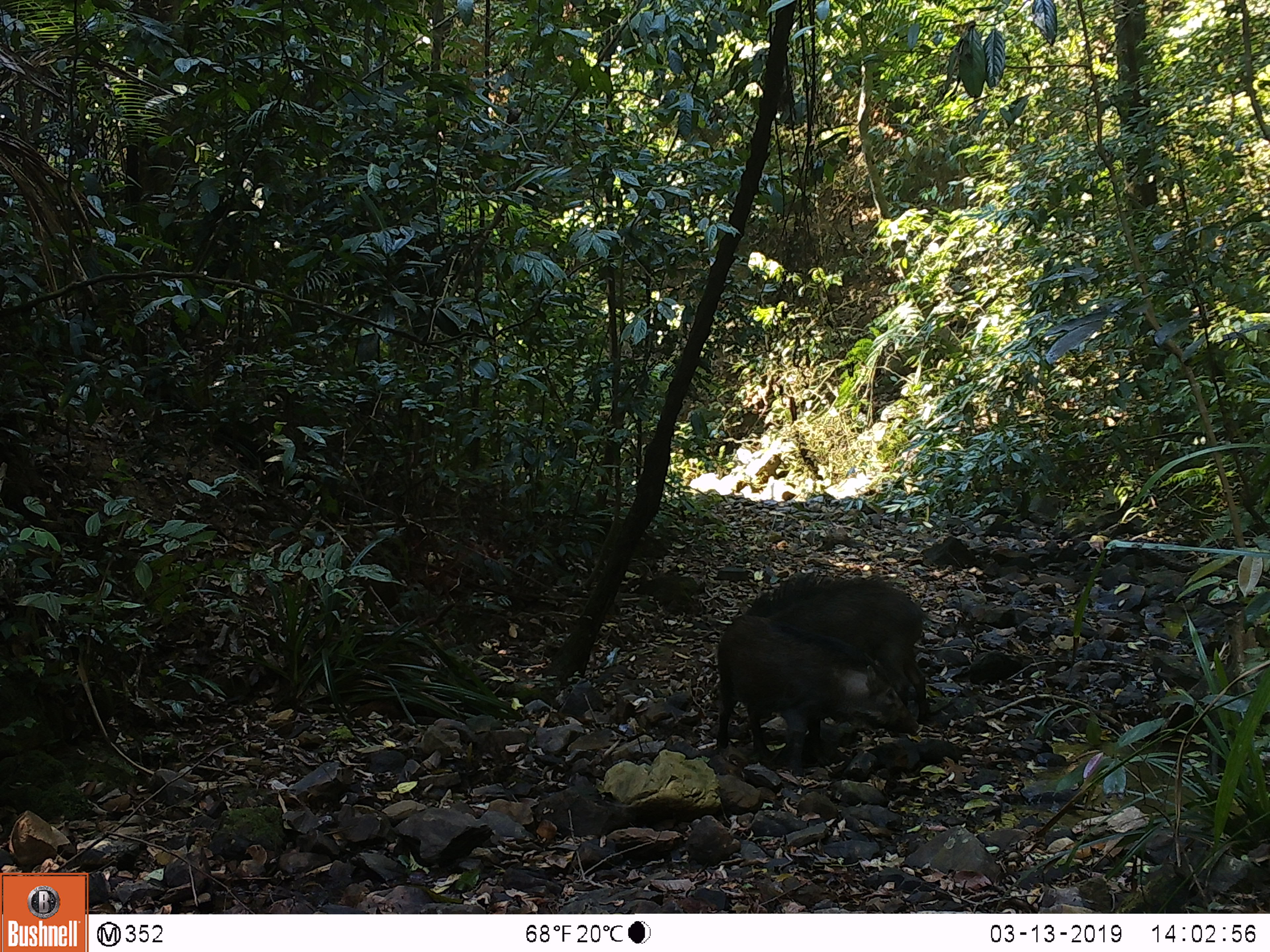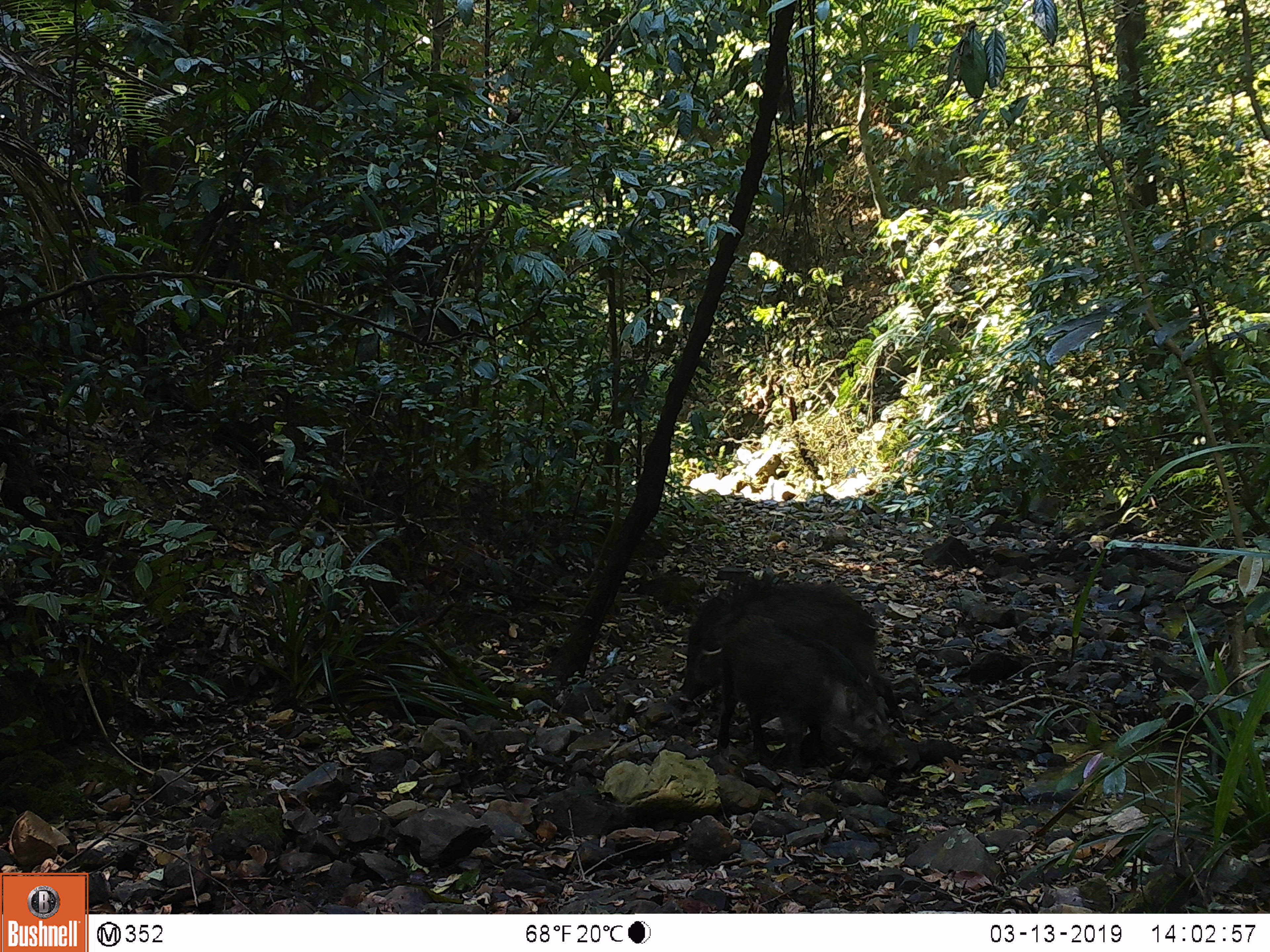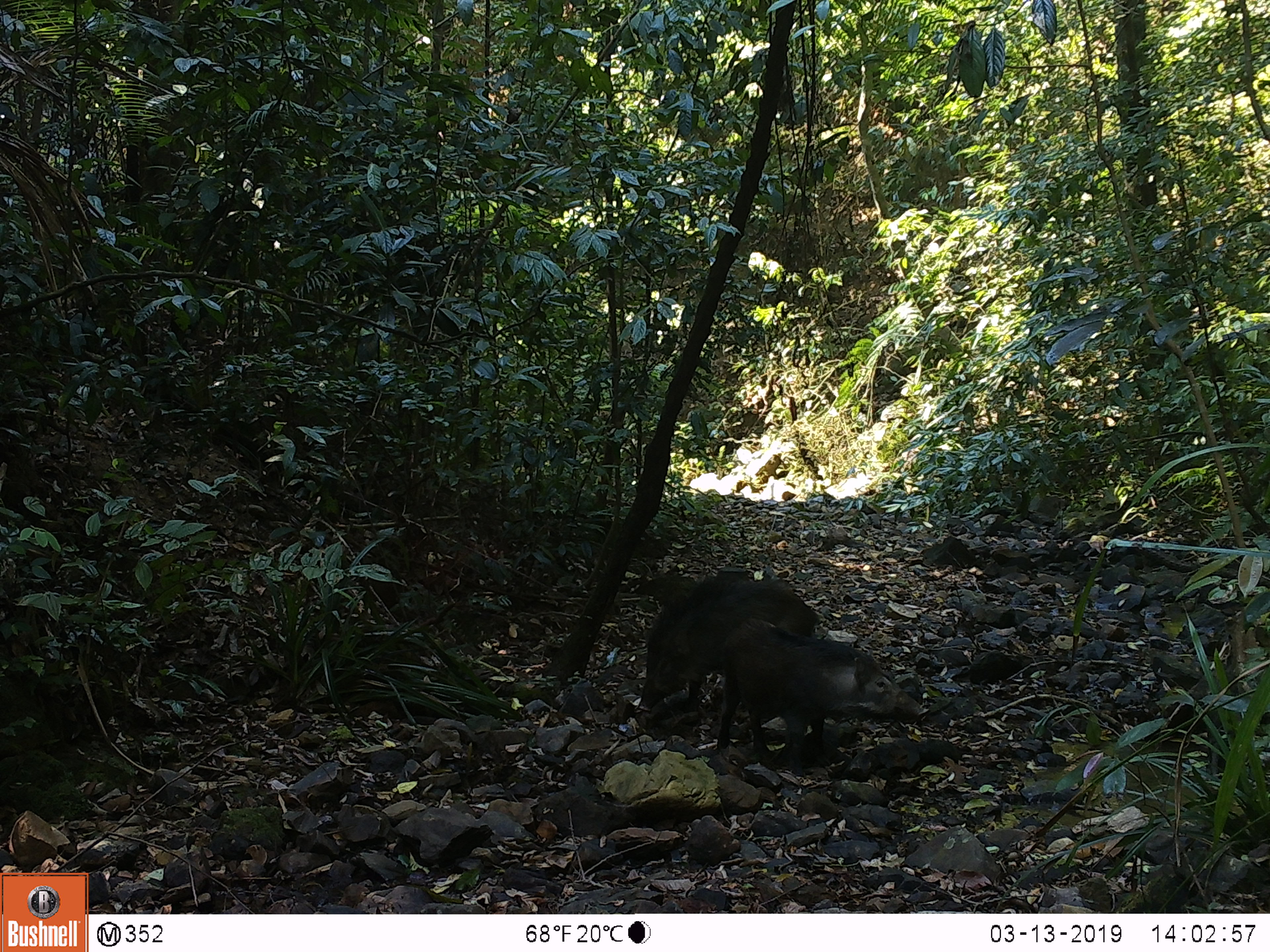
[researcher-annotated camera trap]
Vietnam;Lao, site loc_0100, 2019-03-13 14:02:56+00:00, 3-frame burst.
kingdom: Animalia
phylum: Chordata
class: Mammalia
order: Artiodactyla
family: Suidae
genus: Sus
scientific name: Sus scrofa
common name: eurasian wild pig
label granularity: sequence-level